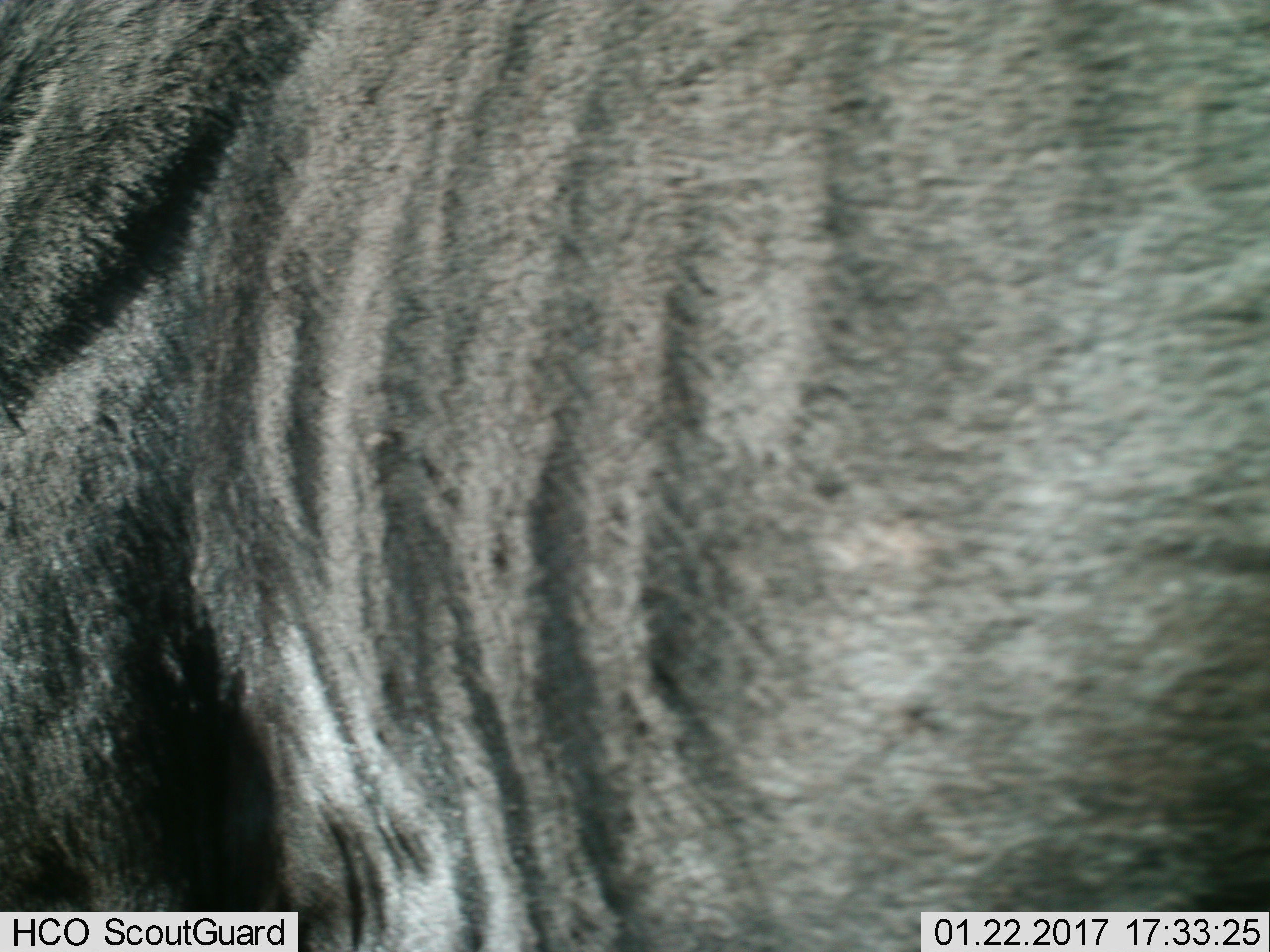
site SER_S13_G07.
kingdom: Animalia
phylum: Chordata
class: Mammalia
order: Artiodactyla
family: Bovidae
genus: Connochaetes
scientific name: Connochaetes taurinus taurinus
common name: blue wildebeest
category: wildebeestblue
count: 1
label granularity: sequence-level